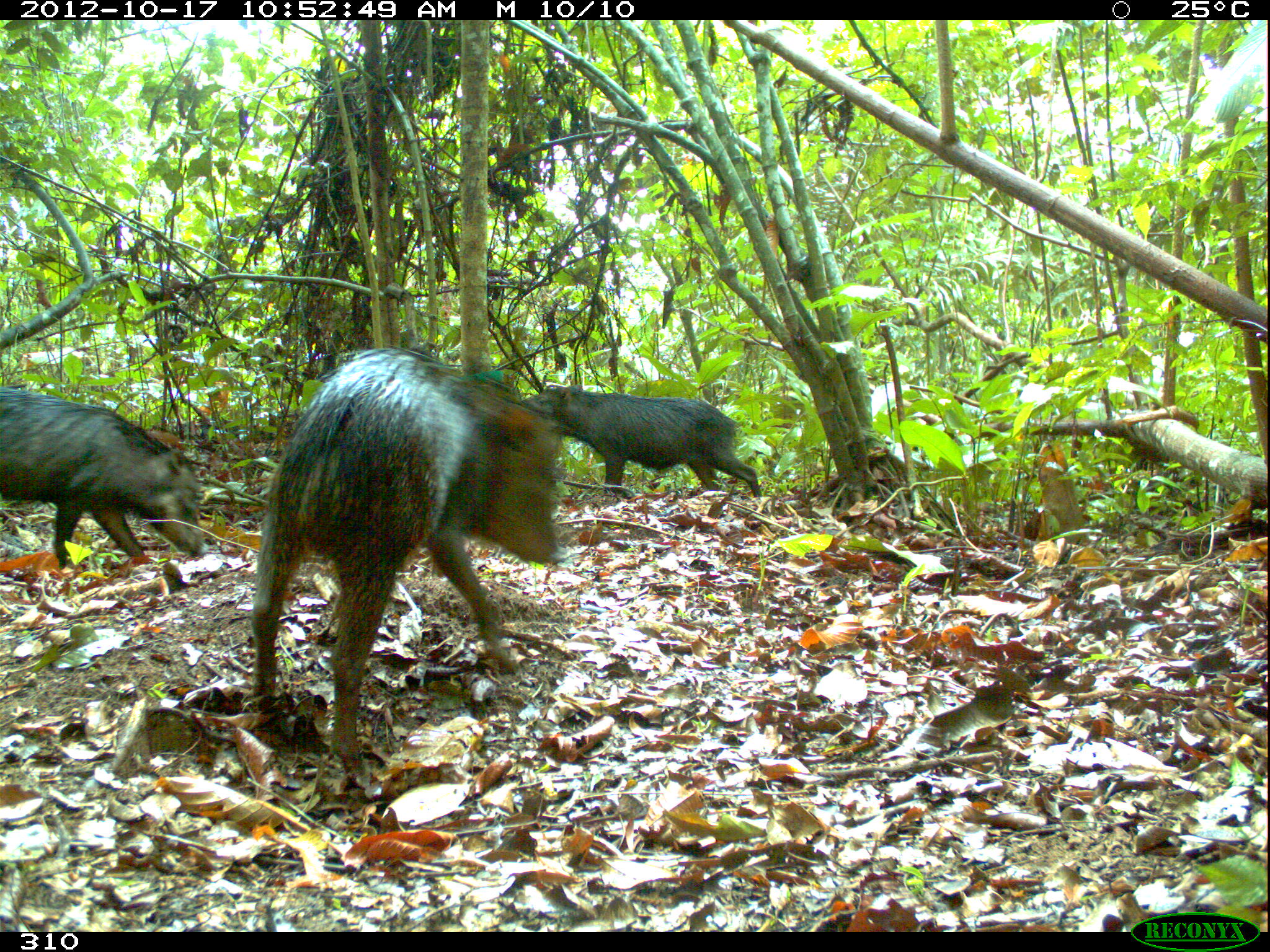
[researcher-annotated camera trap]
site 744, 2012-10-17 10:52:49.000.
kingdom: Animalia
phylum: Chordata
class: Mammalia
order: Artiodactyla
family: Tayassuidae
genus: Tayassu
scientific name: Tayassu pecari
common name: white-lipped peccary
Tayassu pecari (white-lipped peccary).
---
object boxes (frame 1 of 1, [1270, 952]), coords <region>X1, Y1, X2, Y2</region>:
tayassu pecari: <region>251, 349, 565, 772</region>; <region>0, 387, 207, 567</region>; <region>521, 384, 761, 496</region>